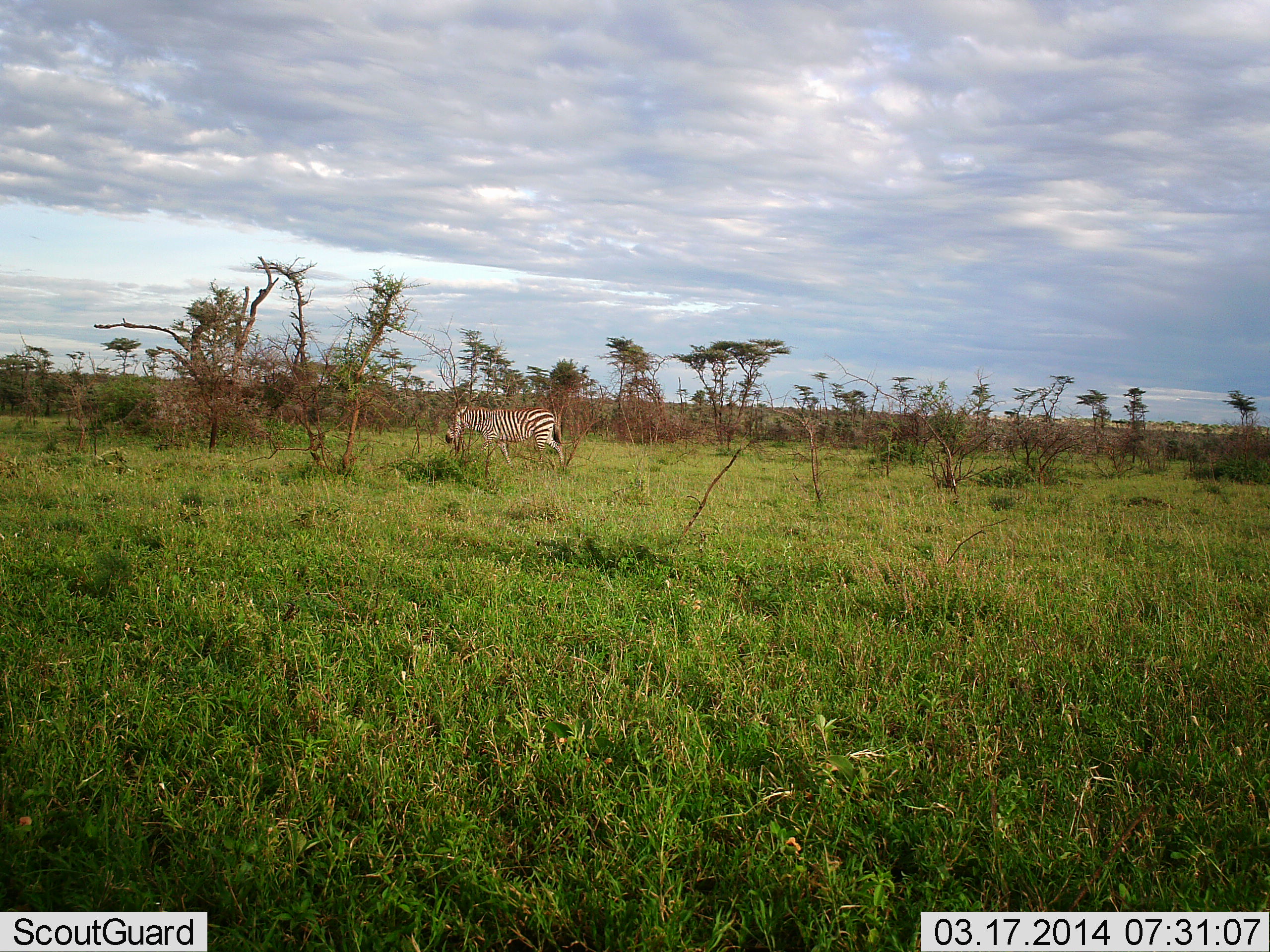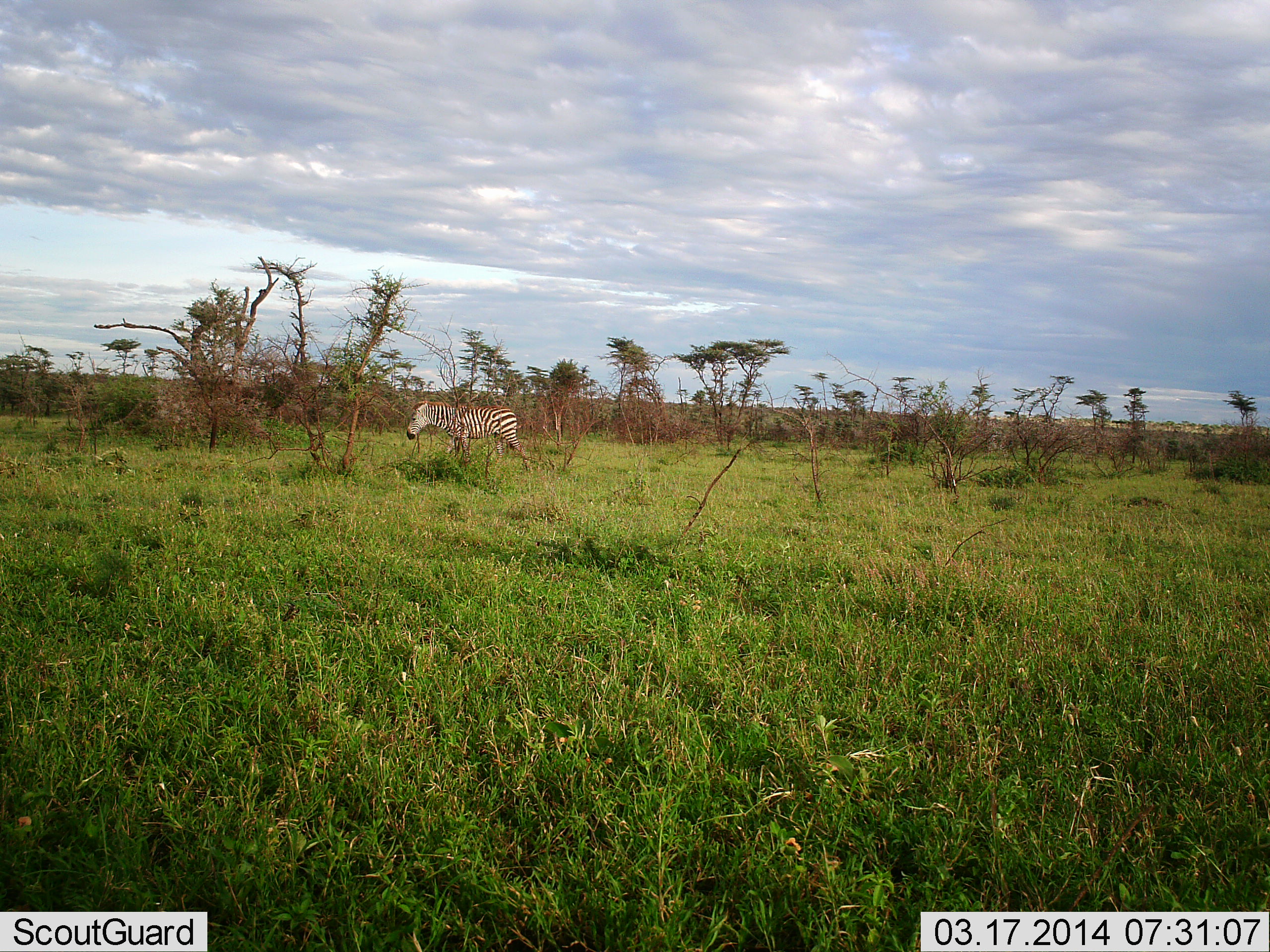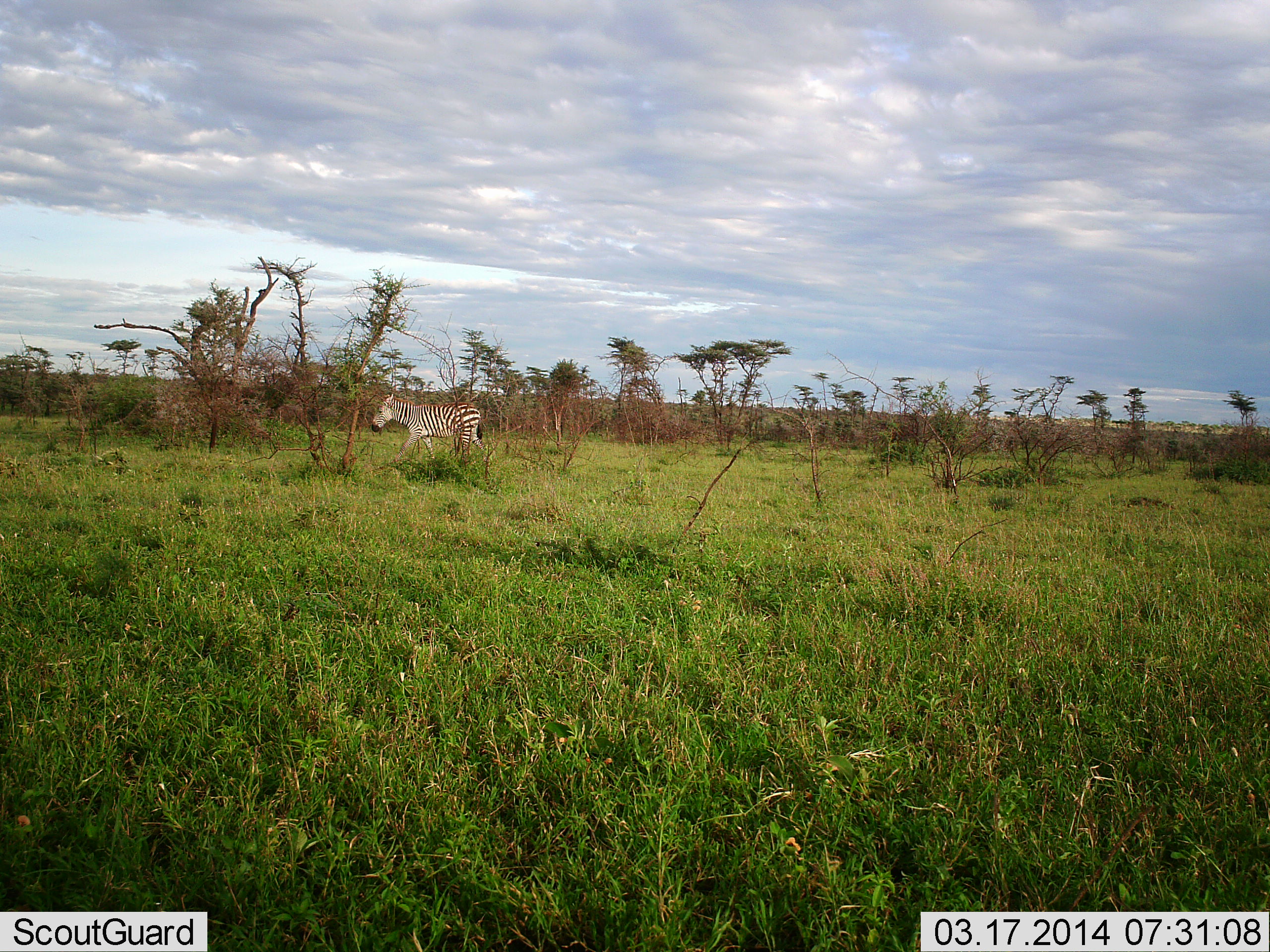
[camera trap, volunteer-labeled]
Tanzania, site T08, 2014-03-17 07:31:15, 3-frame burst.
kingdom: Animalia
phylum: Chordata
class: Mammalia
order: Perissodactyla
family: Equidae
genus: Equus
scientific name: Equus quagga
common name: plains zebra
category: zebra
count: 1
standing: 10%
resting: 0%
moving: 100%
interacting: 0%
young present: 0%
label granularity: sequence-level